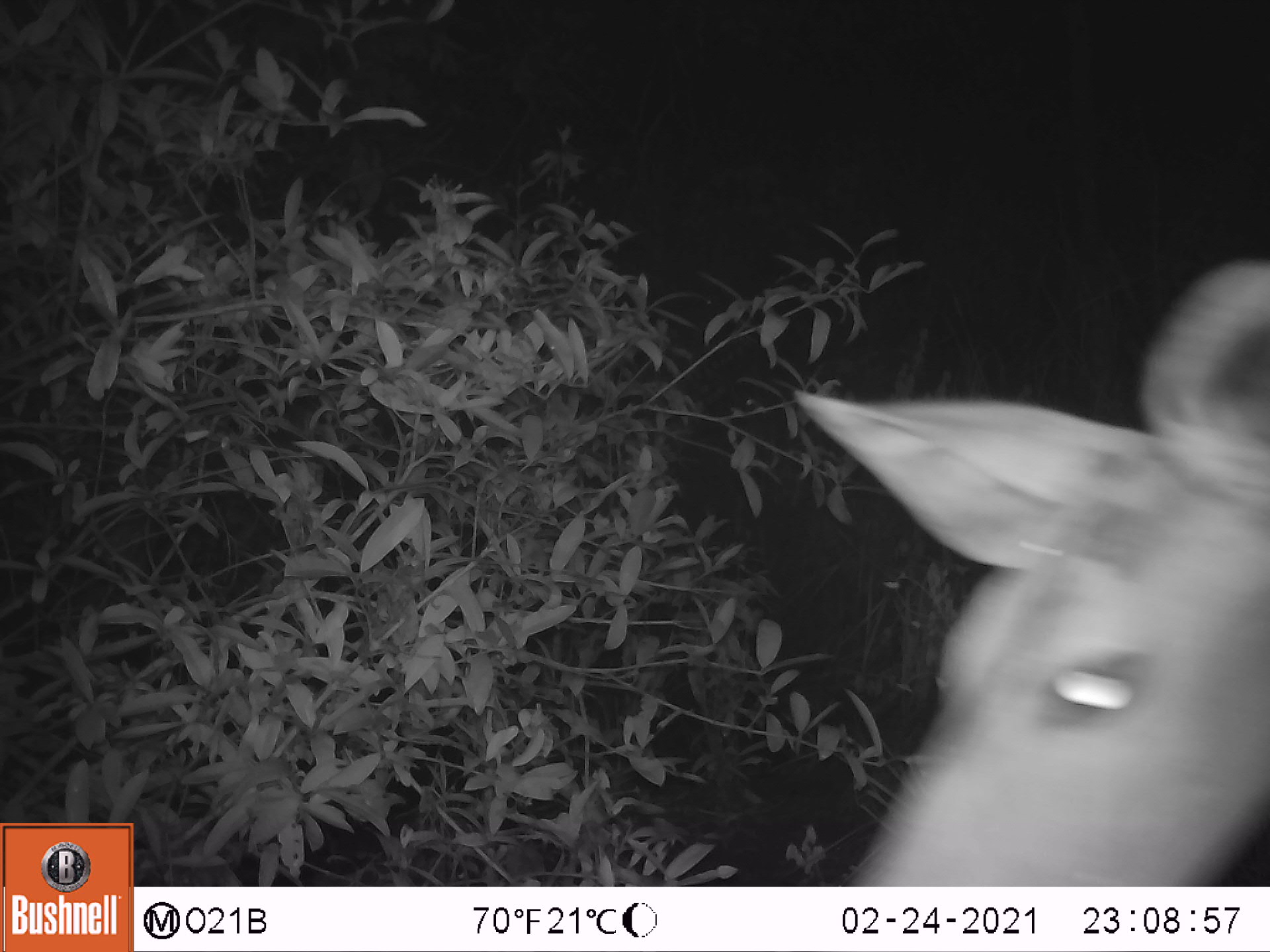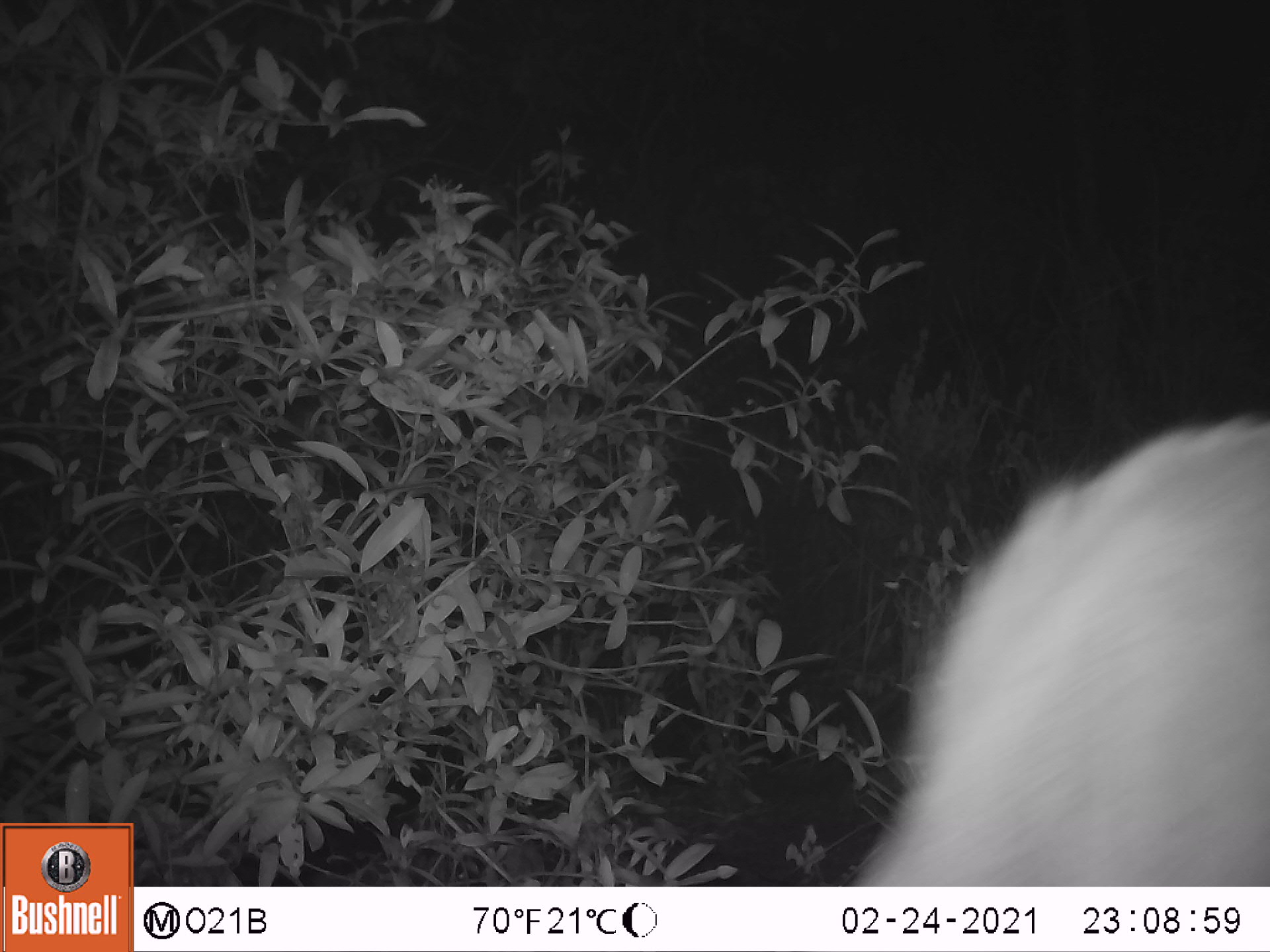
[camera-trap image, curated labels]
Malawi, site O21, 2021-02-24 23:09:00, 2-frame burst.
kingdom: Animalia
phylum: Chordata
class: Mammalia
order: Artiodactyla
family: Bovidae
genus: Tragelaphus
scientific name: Tragelaphus strepsiceros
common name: greater kudu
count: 1